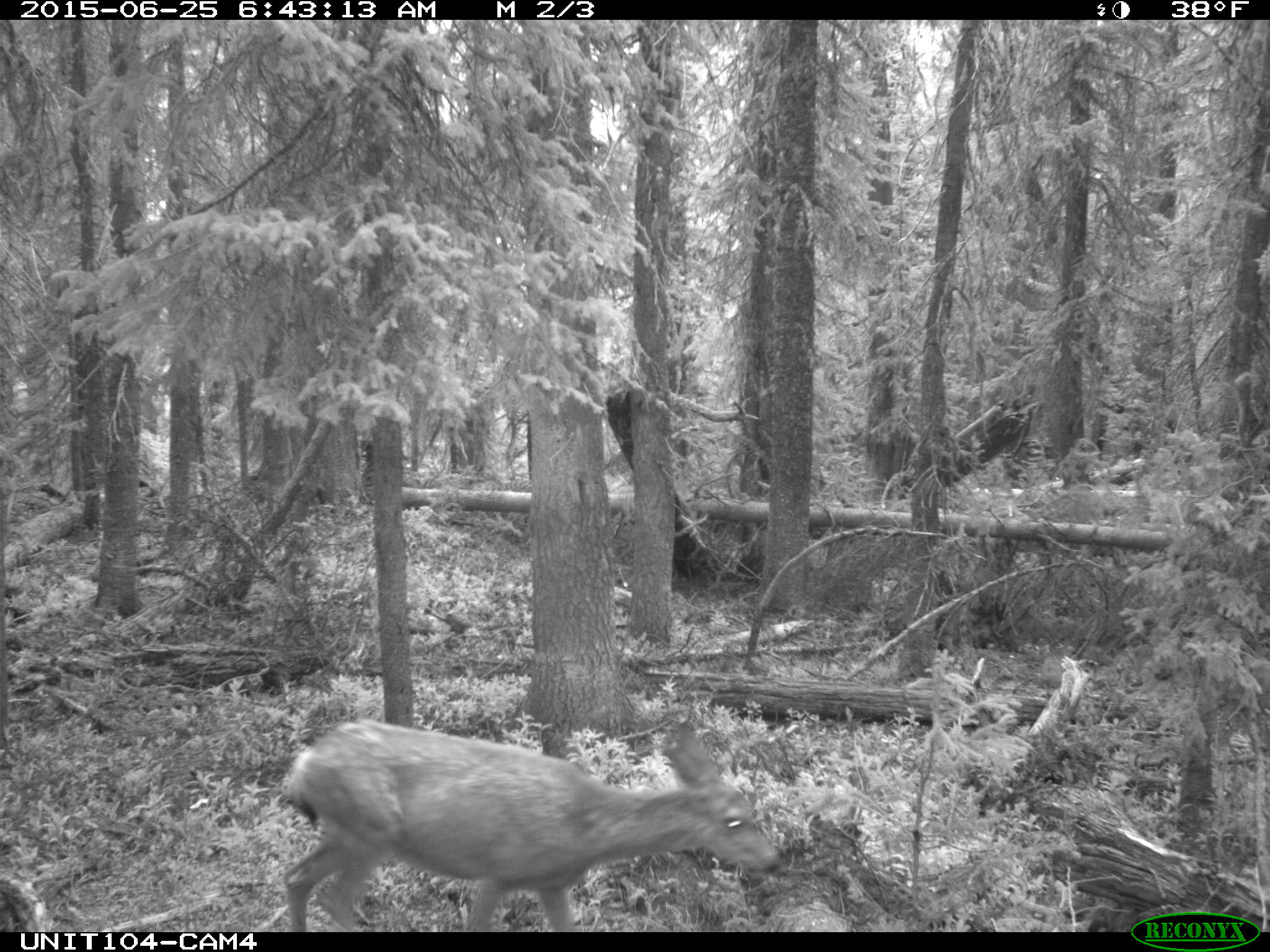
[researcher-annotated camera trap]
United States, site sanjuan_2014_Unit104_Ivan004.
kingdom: Animalia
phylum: Chordata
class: Mammalia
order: Artiodactyla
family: Cervidae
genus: Odocoileus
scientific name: Odocoileus hemionus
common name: mule deer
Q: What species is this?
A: Odocoileus hemionus (mule deer).